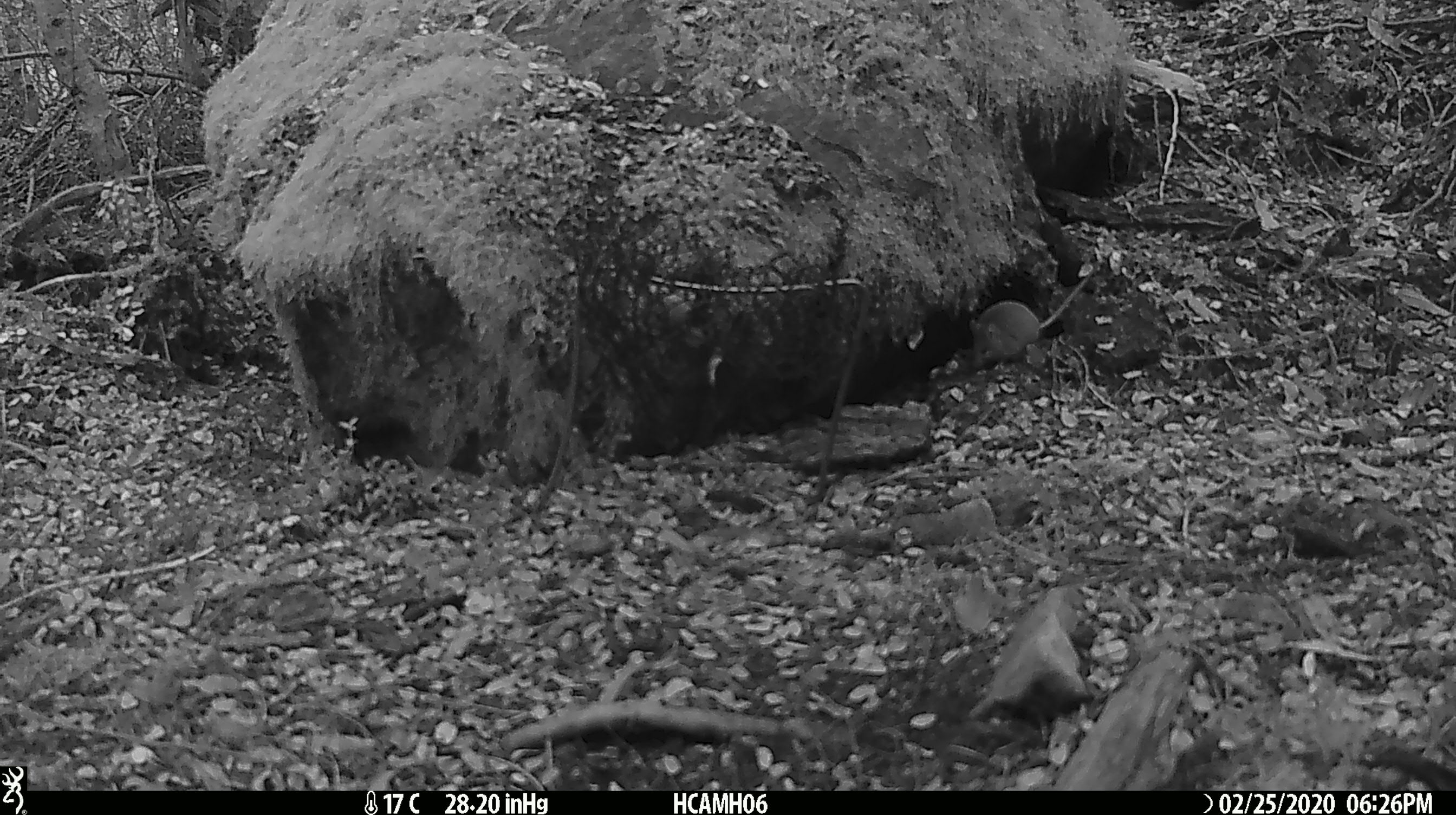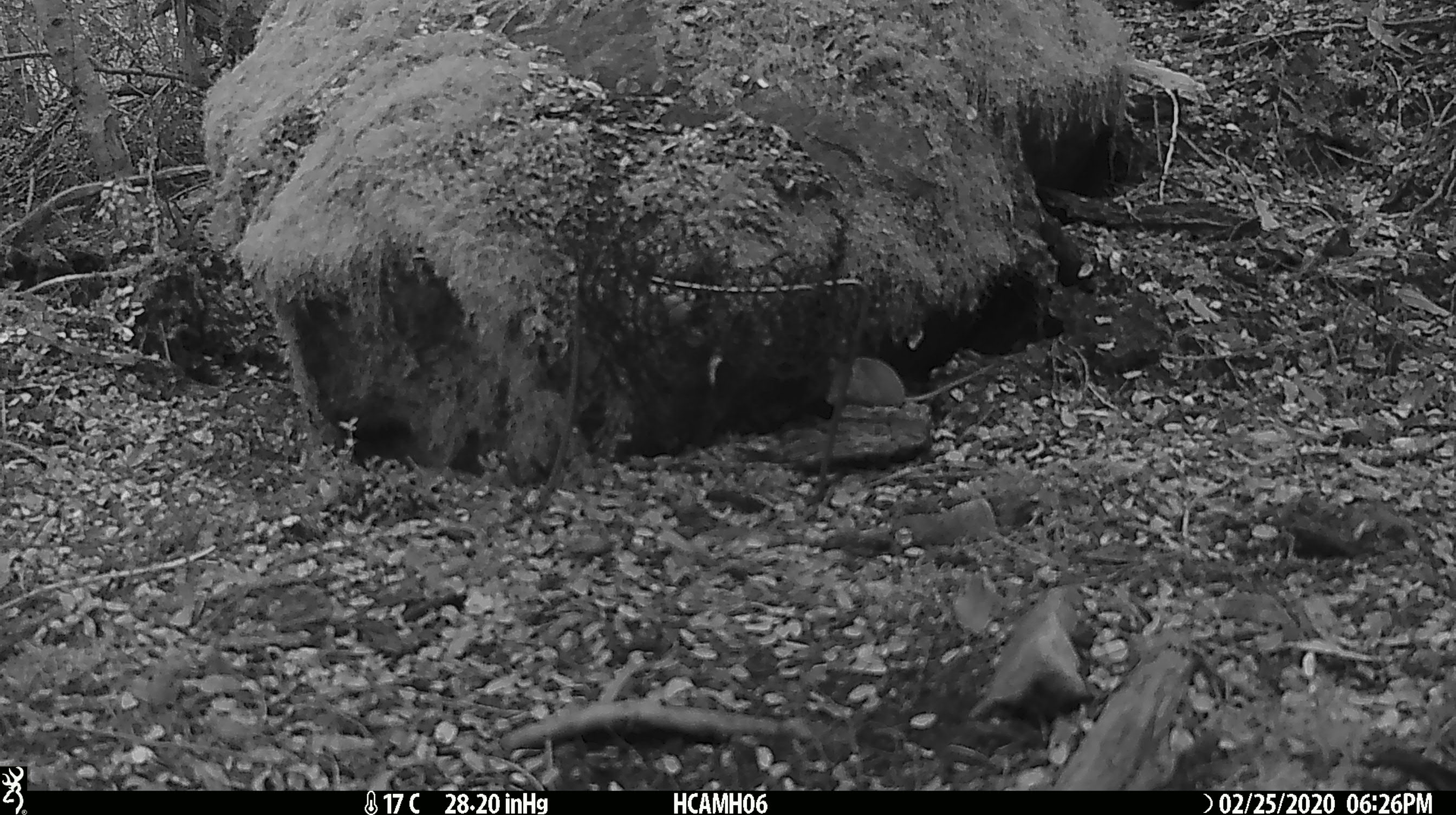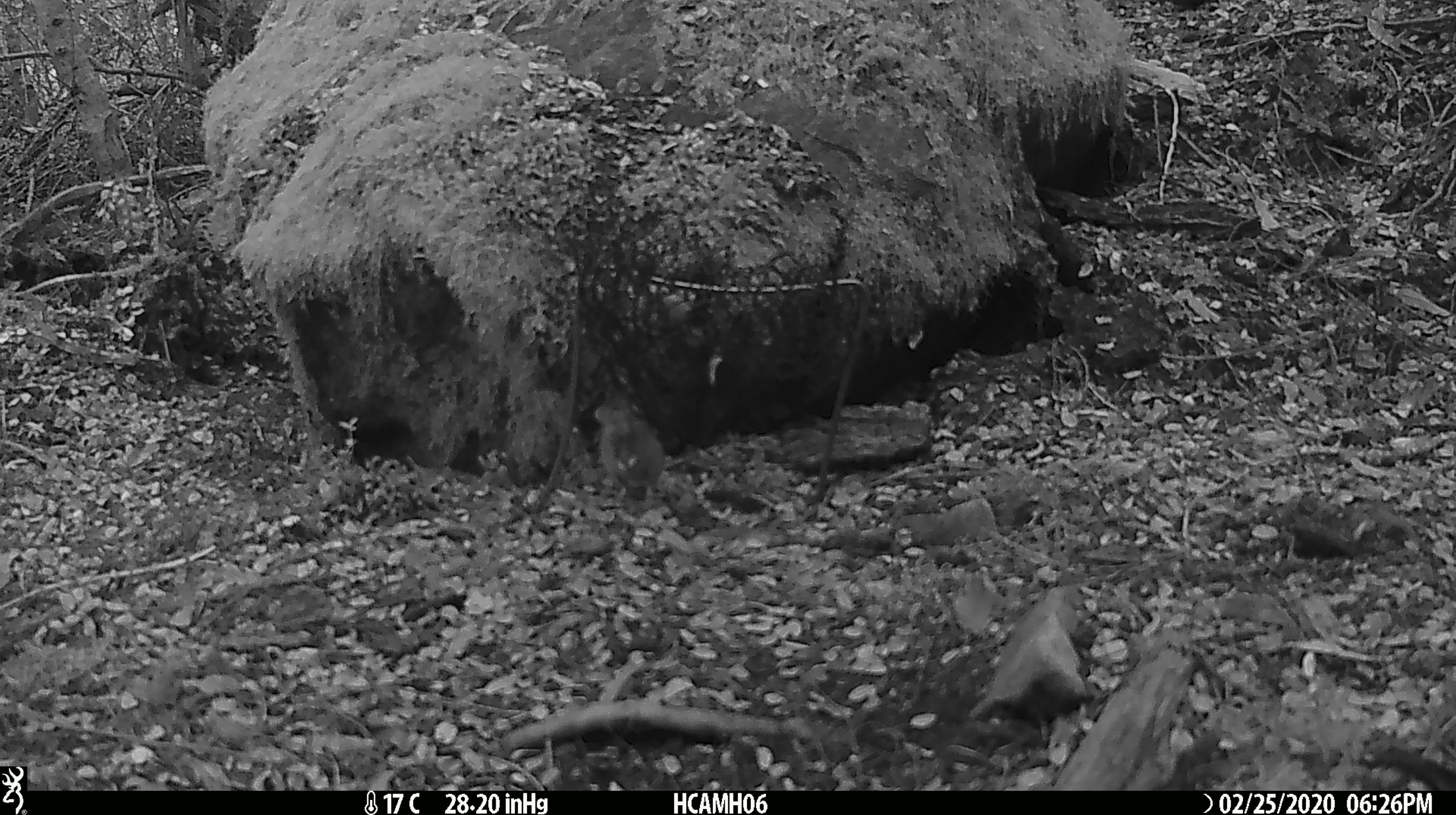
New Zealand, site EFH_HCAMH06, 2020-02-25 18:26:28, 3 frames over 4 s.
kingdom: Animalia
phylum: Chordata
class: Mammalia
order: Rodentia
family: Muridae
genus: Mus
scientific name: Mus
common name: mouse